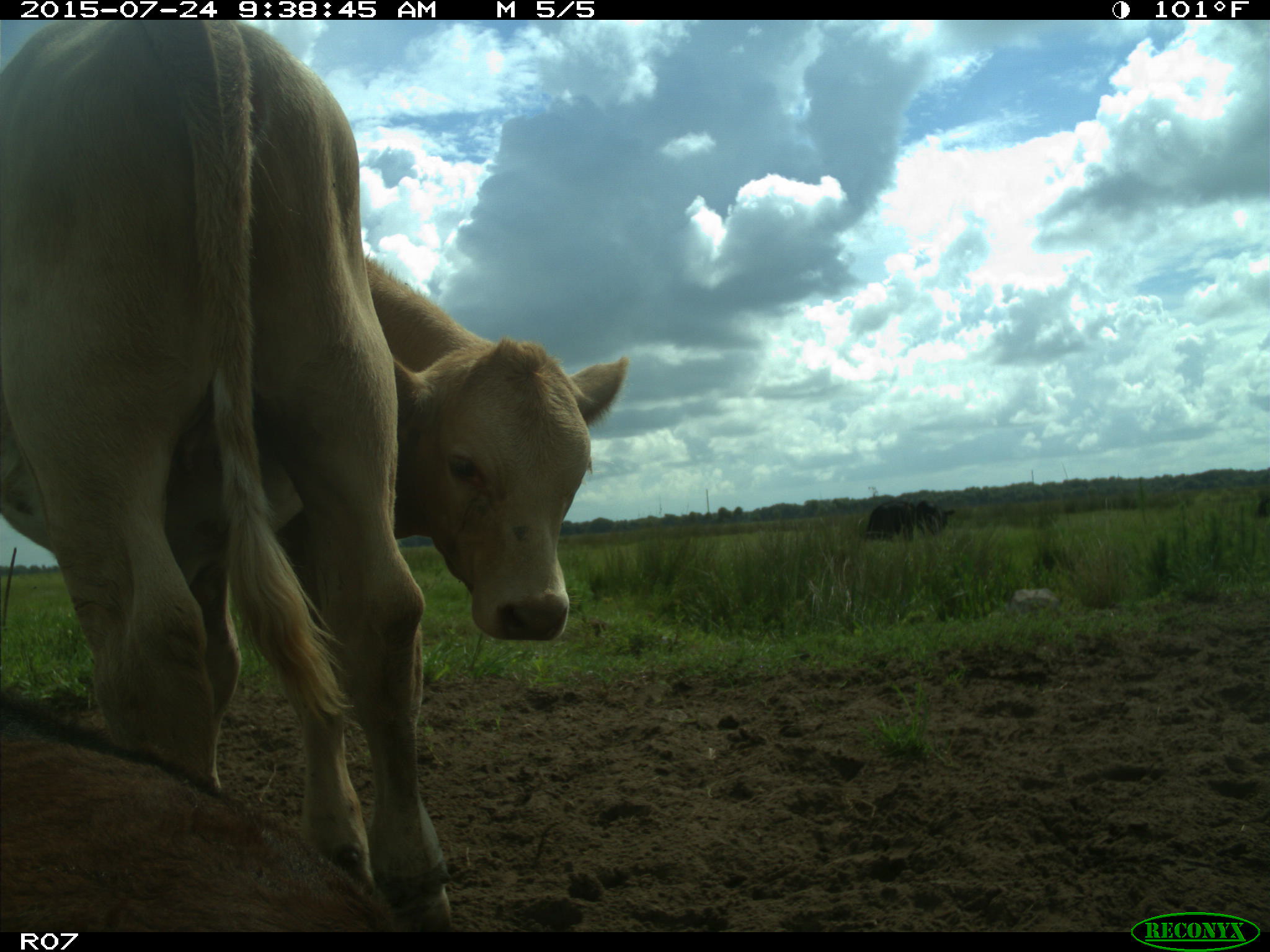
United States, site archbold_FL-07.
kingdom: Animalia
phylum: Chordata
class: Mammalia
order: Artiodactyla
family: Bovidae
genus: Bos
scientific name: Bos taurus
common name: domestic cow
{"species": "Bos taurus (domestic cow)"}